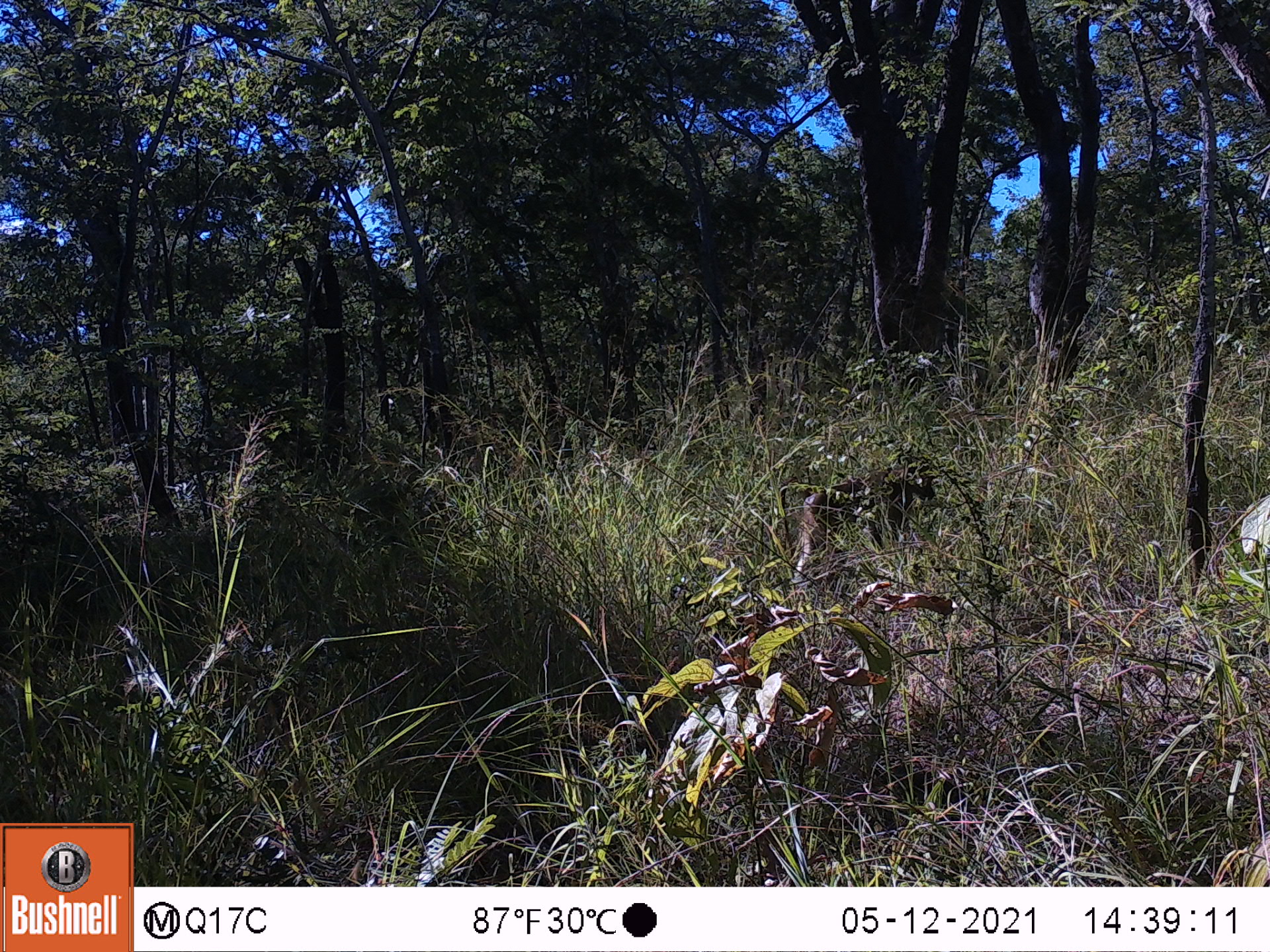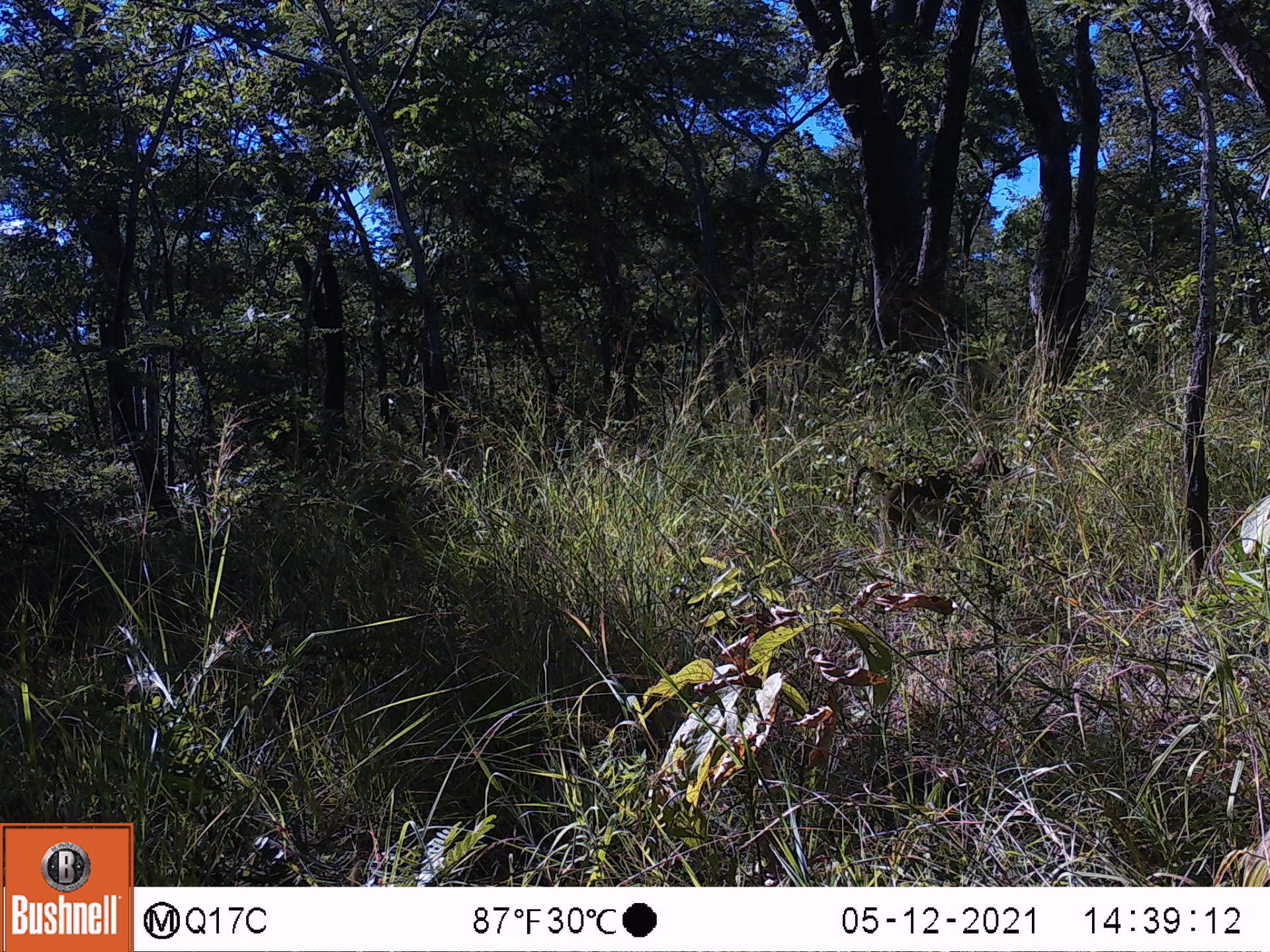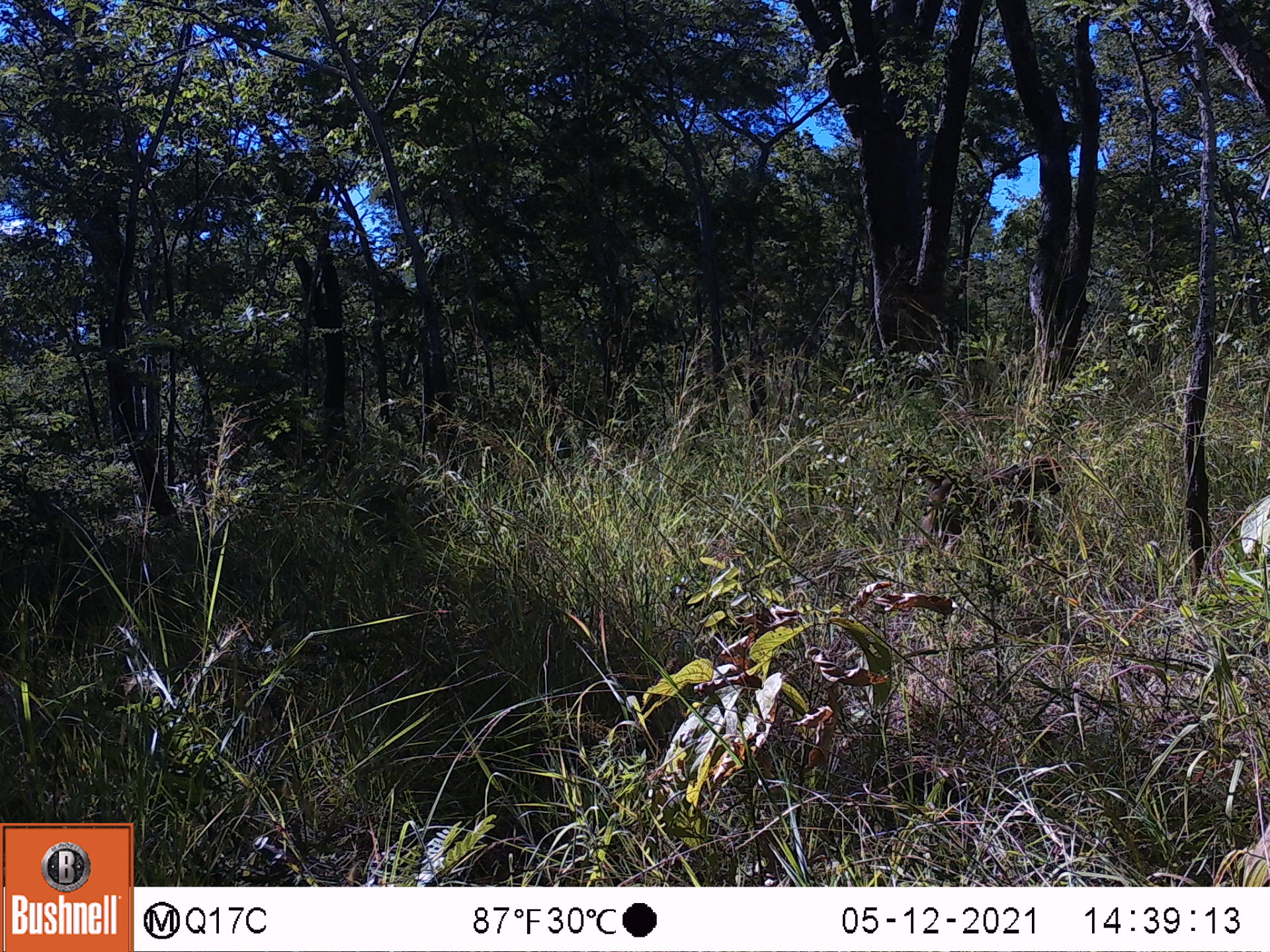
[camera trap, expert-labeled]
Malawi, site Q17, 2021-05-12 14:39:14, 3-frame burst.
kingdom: Animalia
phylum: Chordata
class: Mammalia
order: Primates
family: Cercopithecidae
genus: Papio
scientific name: Papio cynocephalus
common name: yellow baboon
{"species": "yellow baboon (Papio cynocephalus)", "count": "1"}